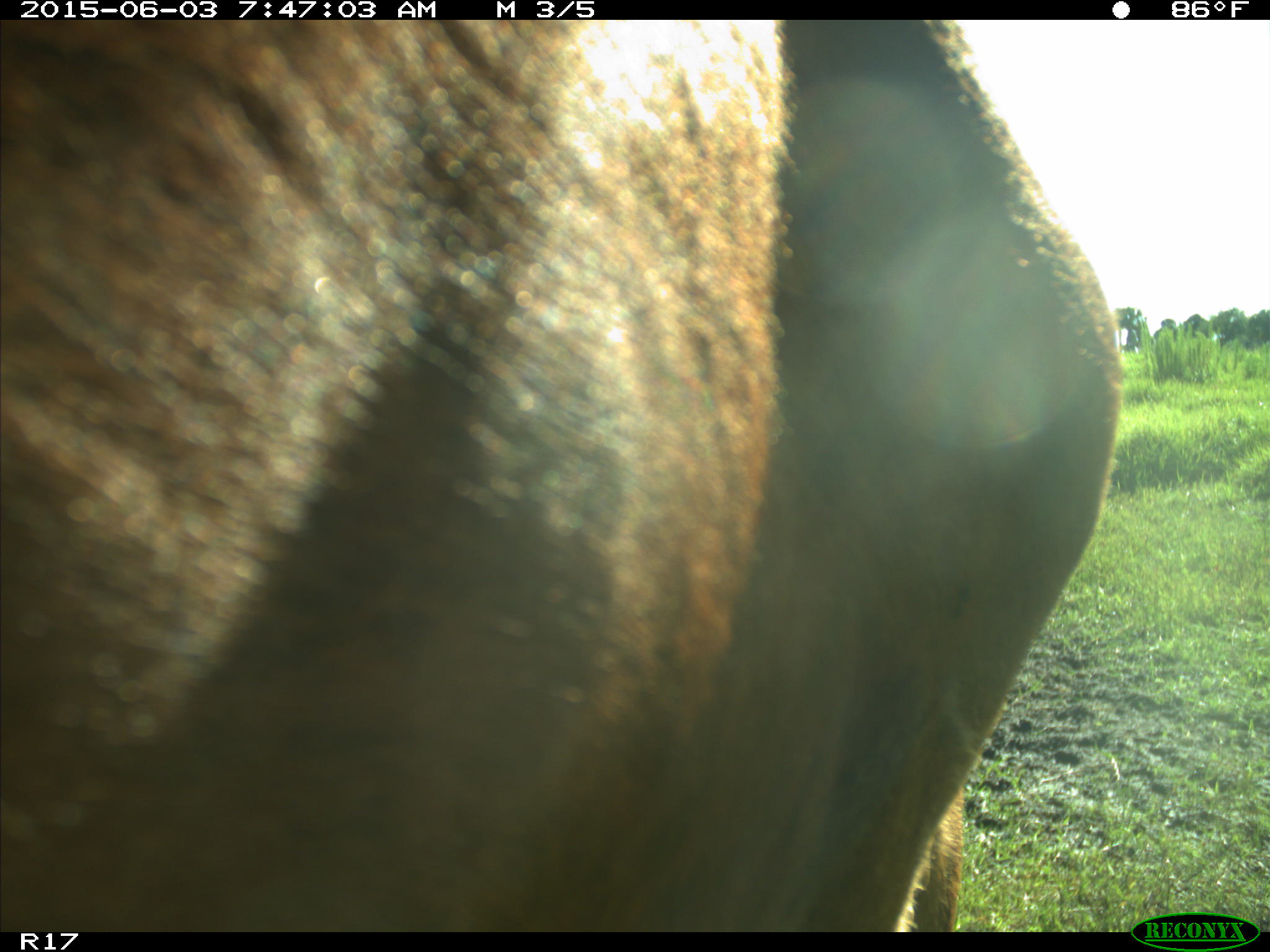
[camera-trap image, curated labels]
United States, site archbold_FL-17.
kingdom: Animalia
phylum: Chordata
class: Mammalia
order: Artiodactyla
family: Bovidae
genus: Bos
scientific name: Bos taurus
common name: domestic cow